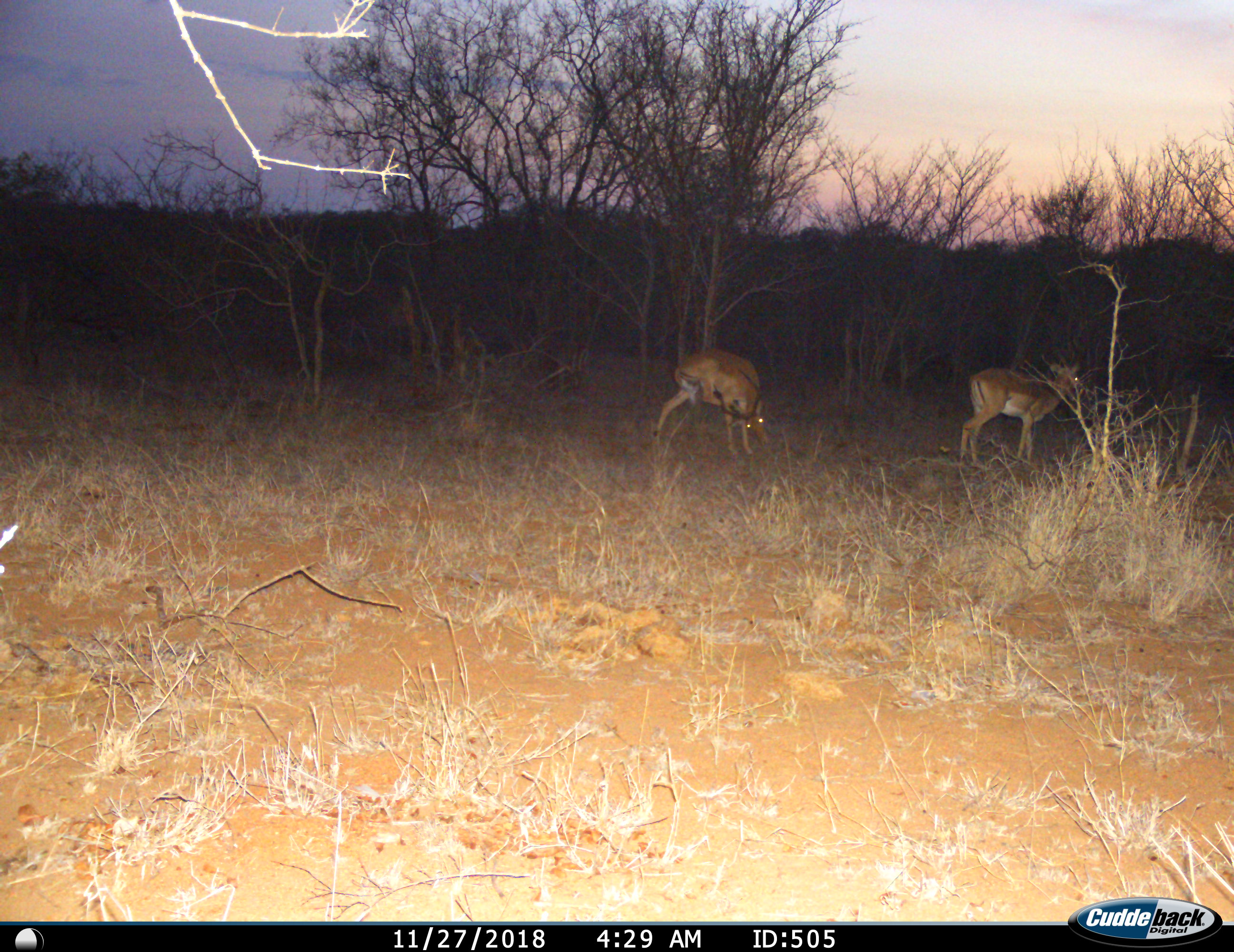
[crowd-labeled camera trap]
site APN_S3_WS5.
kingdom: Animalia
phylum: Chordata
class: Mammalia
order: Artiodactyla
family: Bovidae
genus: Aepyceros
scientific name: Aepyceros melampus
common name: impala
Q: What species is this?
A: Impala (Aepyceros melampus).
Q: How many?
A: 2.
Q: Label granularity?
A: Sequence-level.